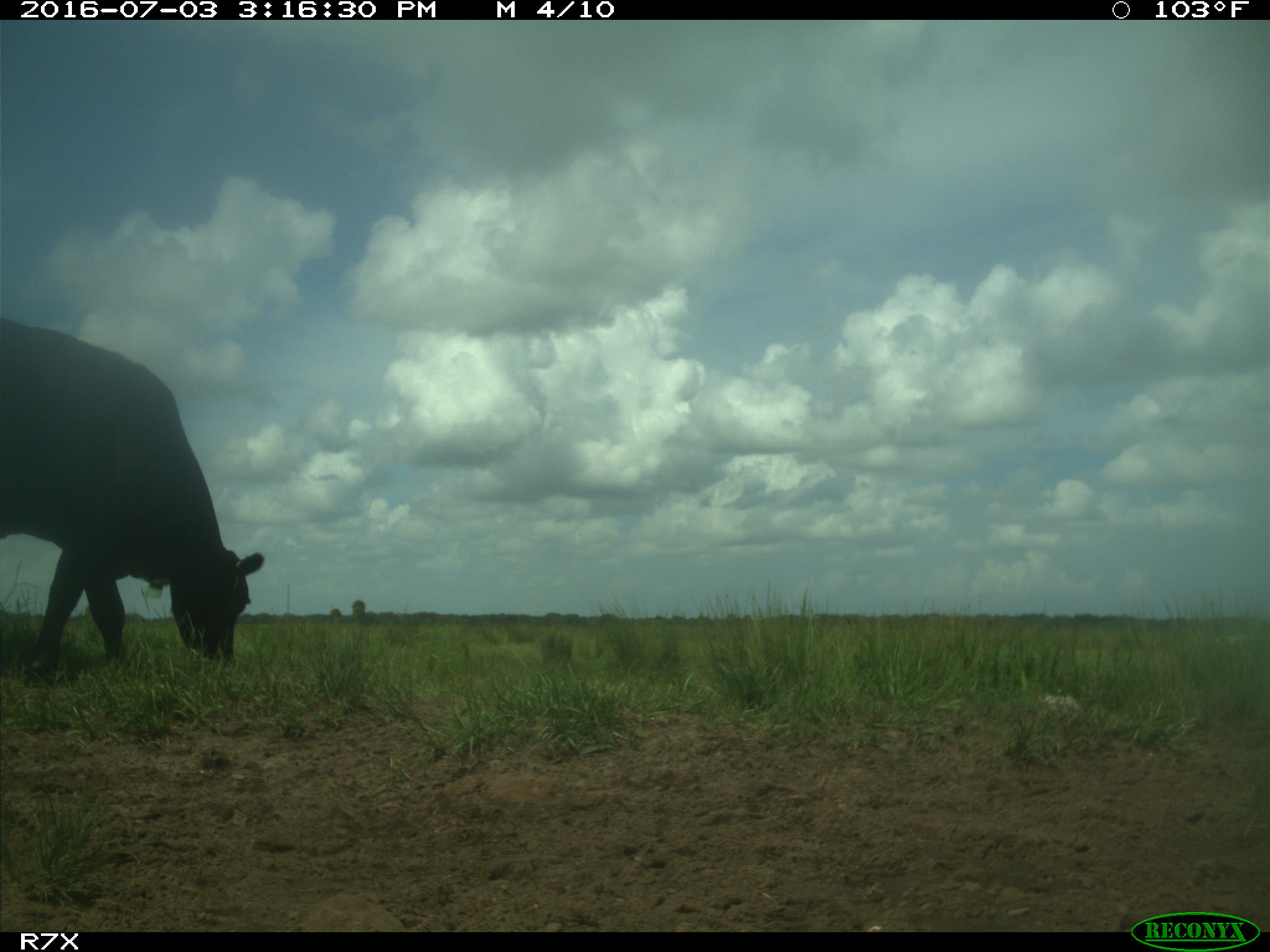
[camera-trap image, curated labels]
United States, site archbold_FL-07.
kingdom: Animalia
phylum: Chordata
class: Mammalia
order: Artiodactyla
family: Bovidae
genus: Bos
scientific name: Bos taurus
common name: domestic cow